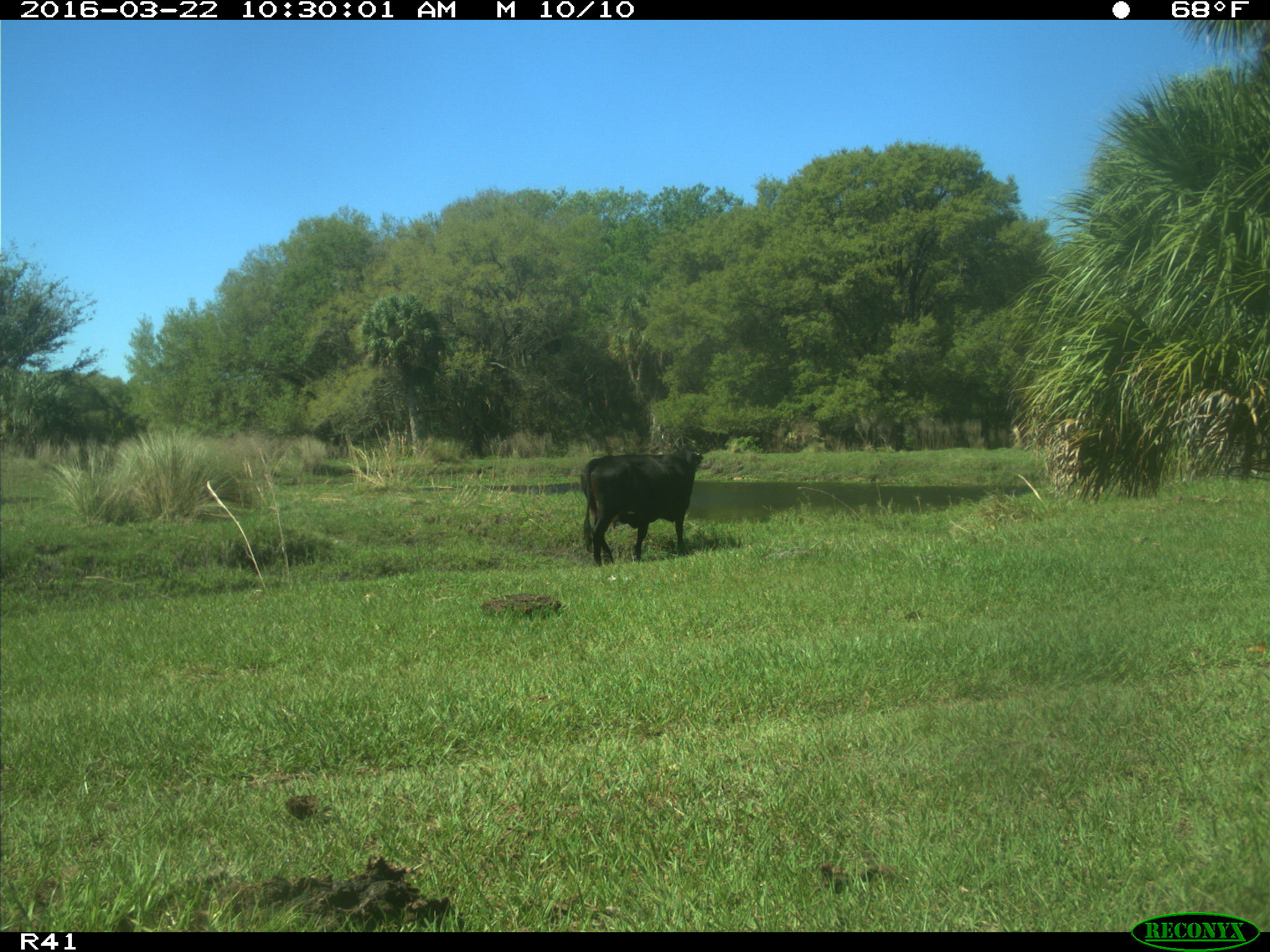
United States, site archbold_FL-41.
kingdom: Animalia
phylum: Chordata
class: Mammalia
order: Artiodactyla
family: Bovidae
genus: Bos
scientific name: Bos taurus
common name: domestic cow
Bos taurus (domestic cow).